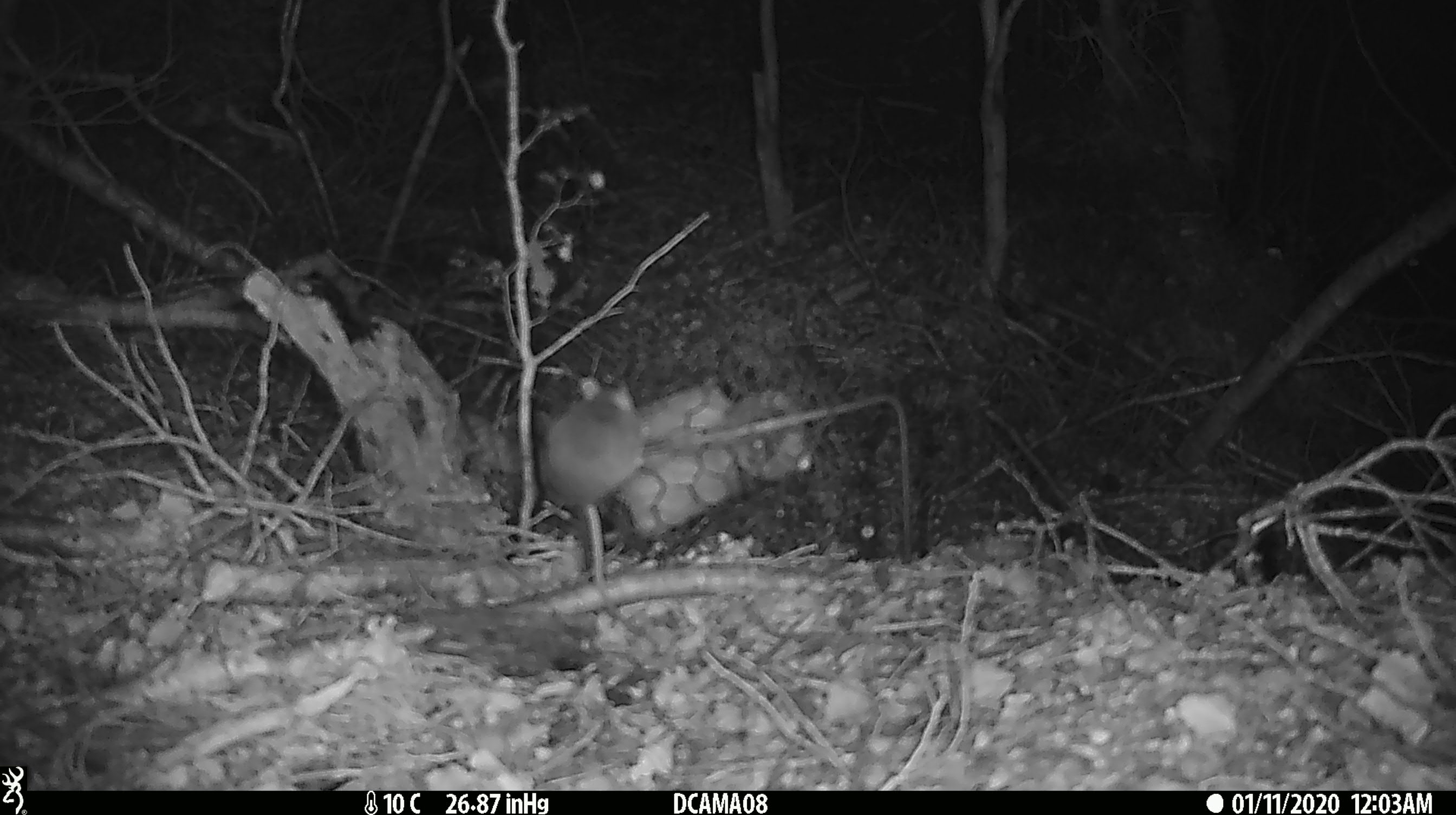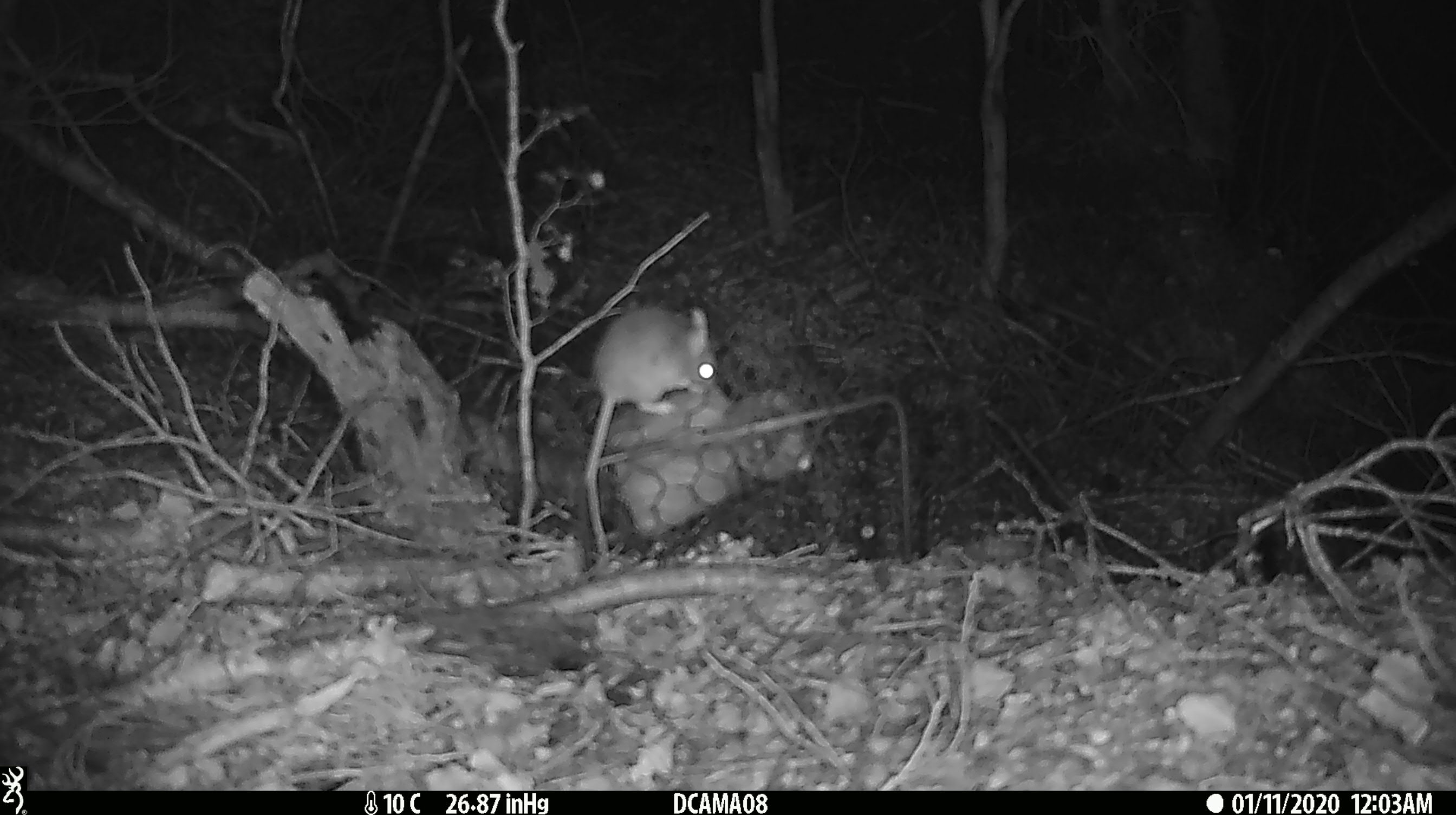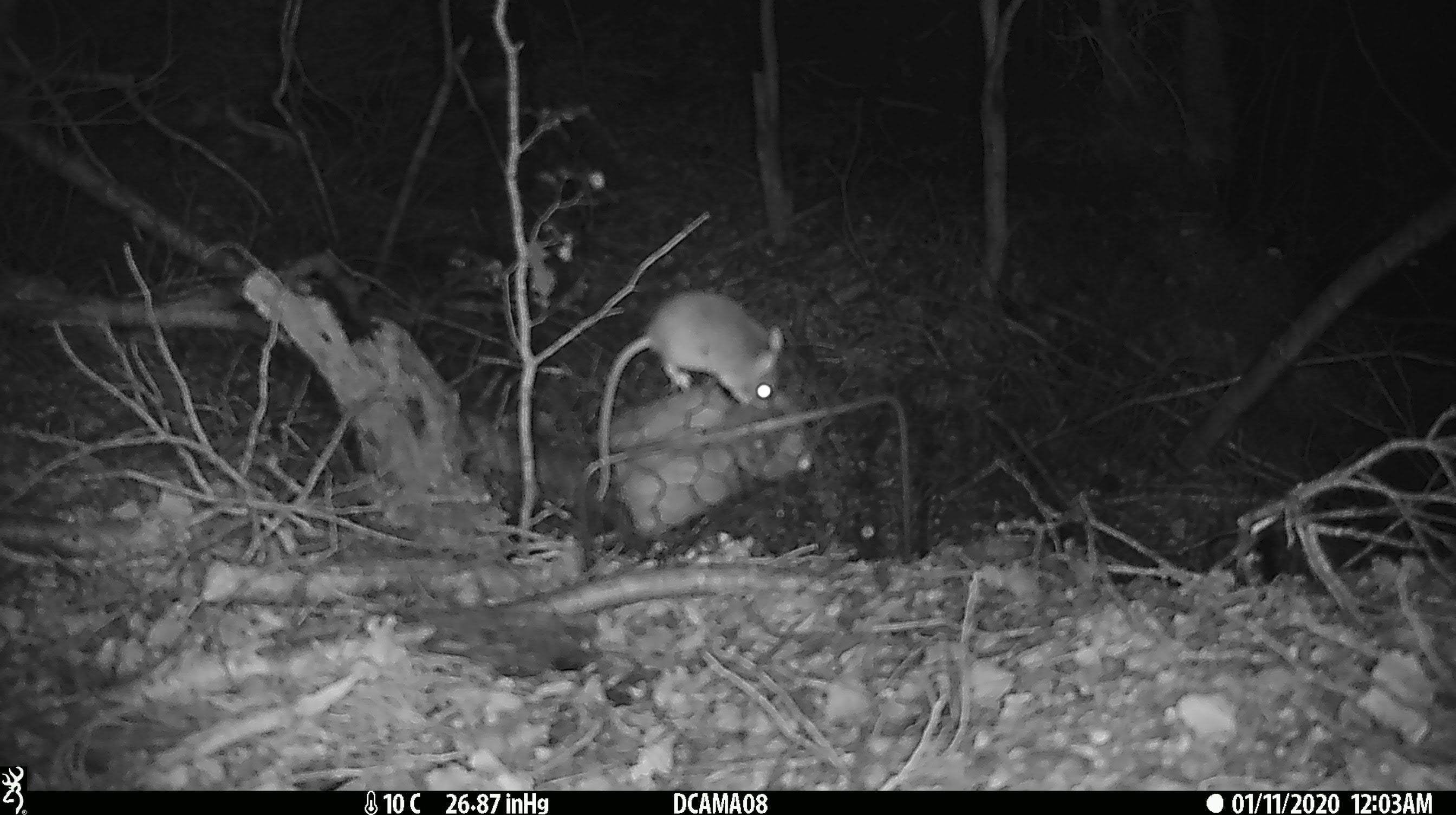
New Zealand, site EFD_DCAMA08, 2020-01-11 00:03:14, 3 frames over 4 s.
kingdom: Animalia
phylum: Chordata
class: Mammalia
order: Rodentia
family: Muridae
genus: Mus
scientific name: Mus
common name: mouse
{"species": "mouse (Mus)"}